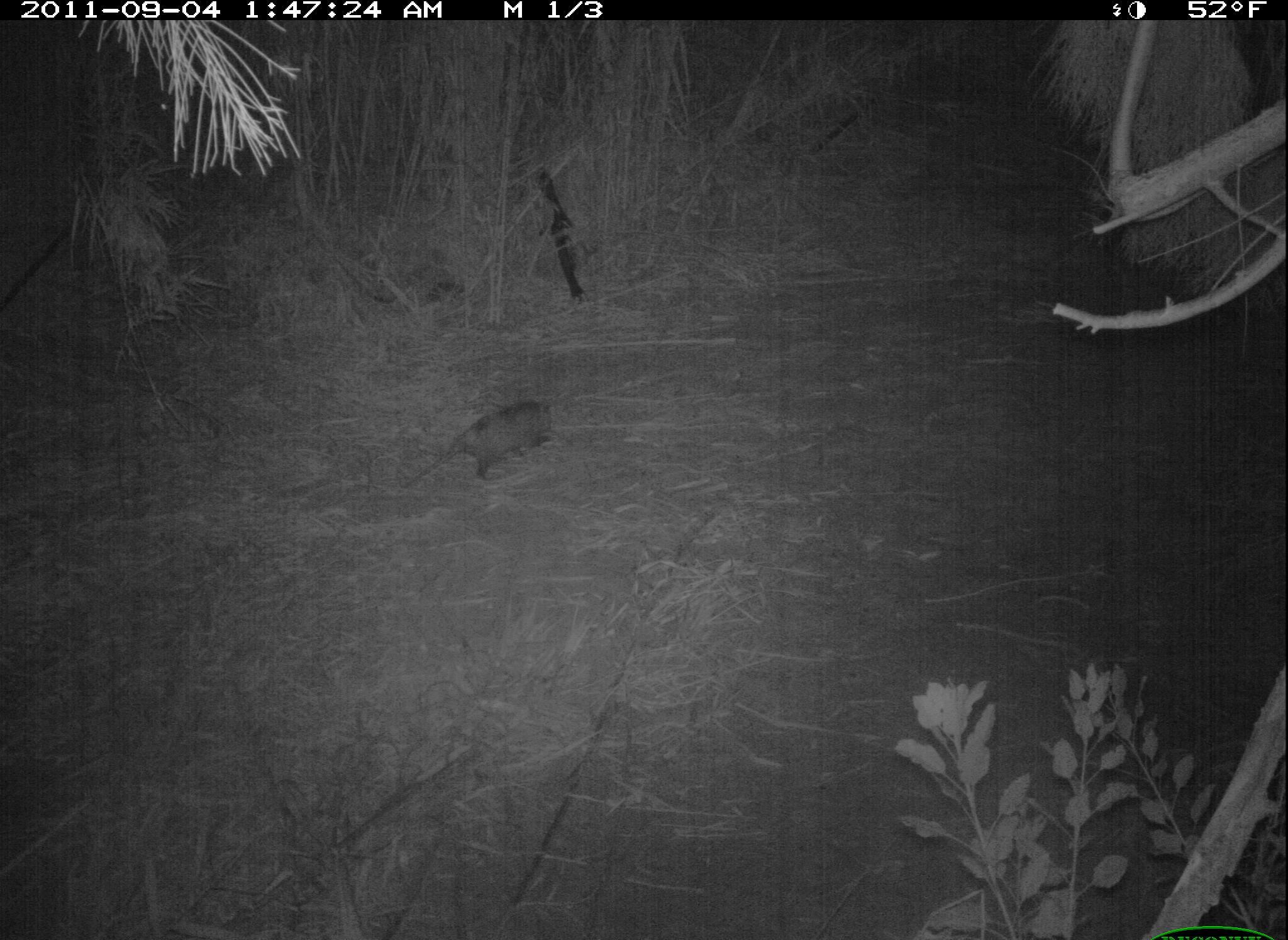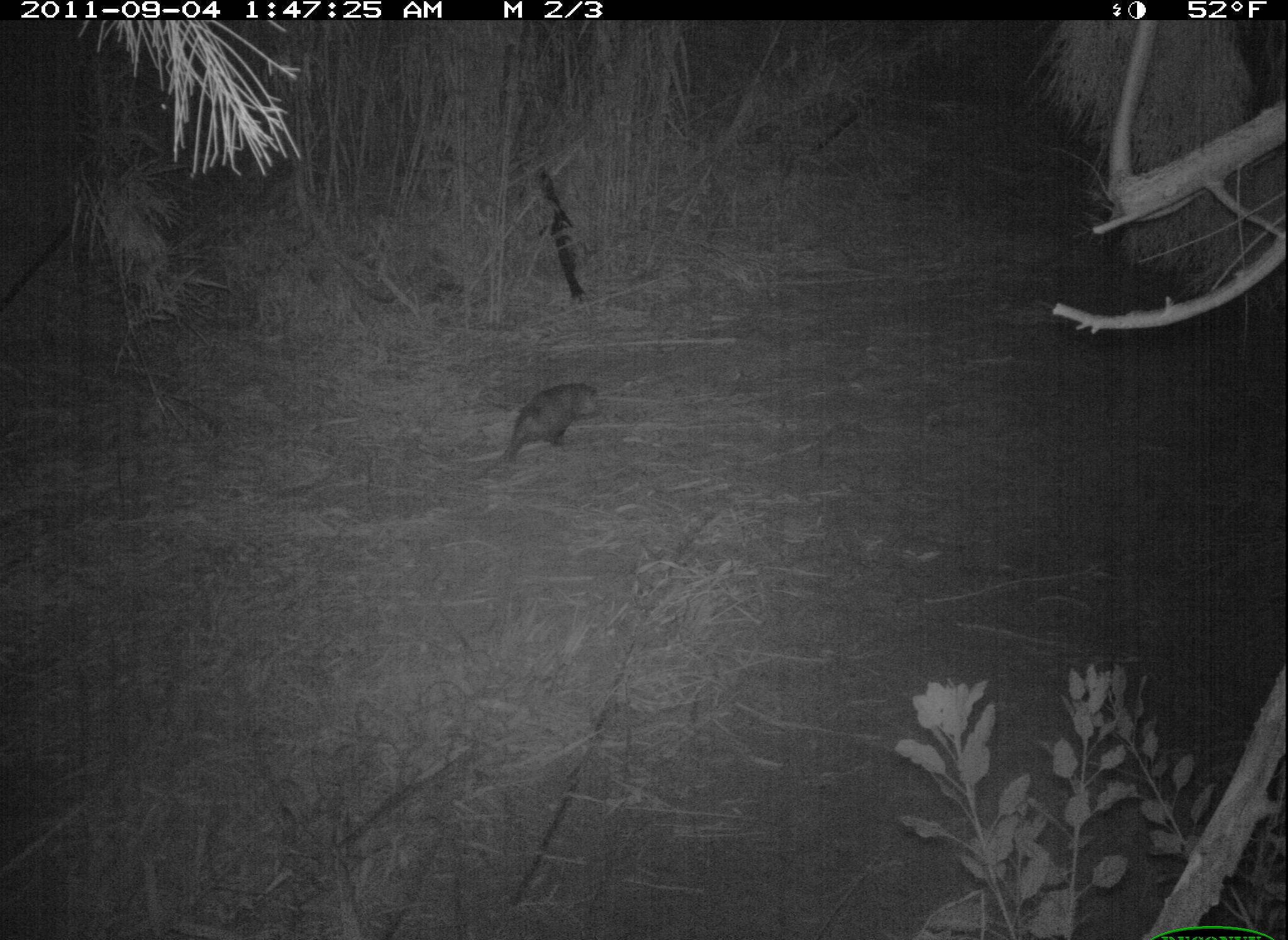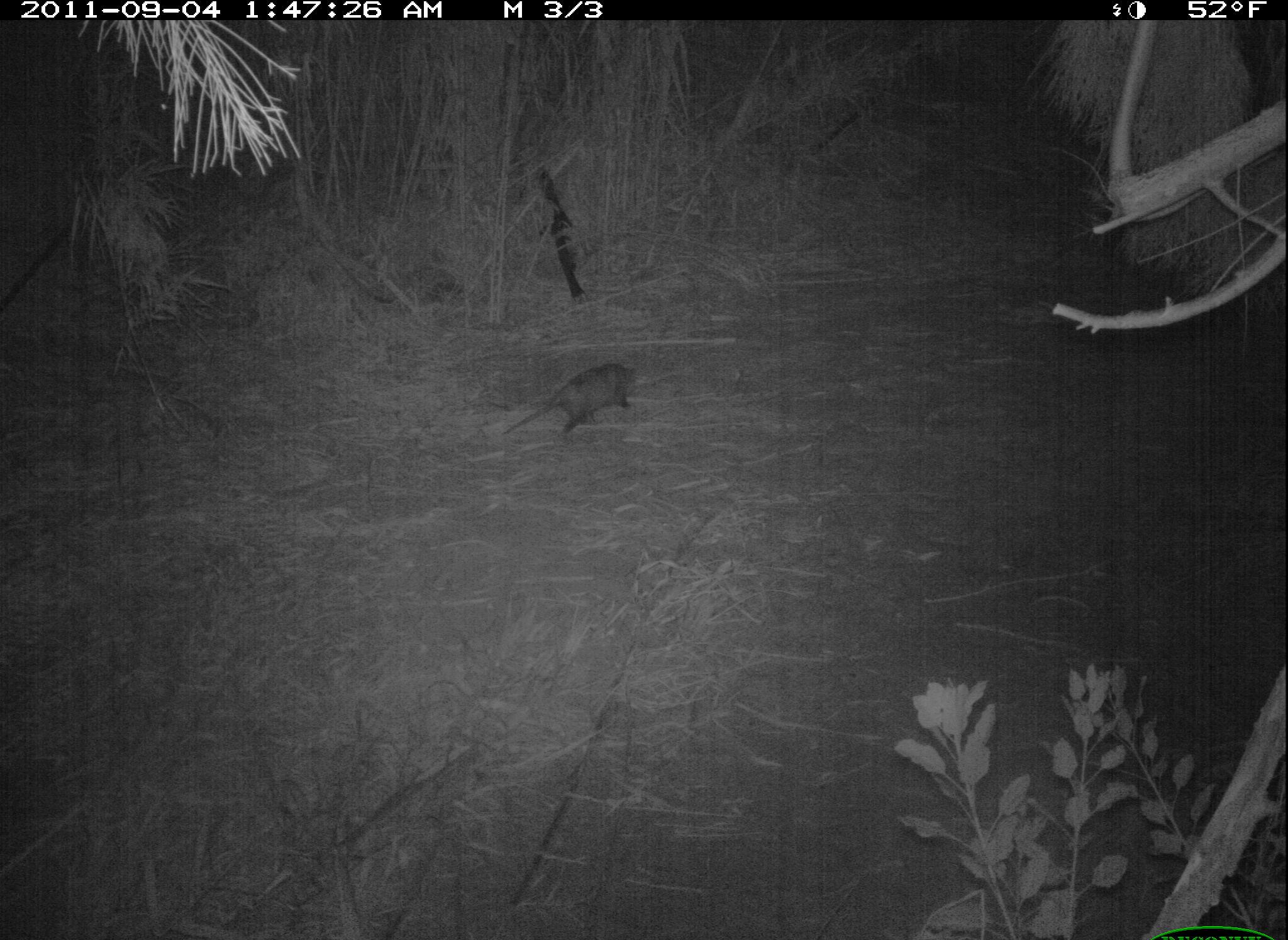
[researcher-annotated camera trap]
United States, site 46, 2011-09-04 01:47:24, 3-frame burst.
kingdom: Animalia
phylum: Chordata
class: Mammalia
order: Didelphimorphia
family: Didelphidae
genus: Didelphis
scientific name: Didelphis virginiana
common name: virginia opossum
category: opossum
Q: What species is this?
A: Opossum (virginia opossum) (Didelphis virginiana).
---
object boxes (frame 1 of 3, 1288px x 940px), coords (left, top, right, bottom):
opossum: (402, 386, 572, 503)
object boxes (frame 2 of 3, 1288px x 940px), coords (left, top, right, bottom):
opossum: (451, 356, 626, 485)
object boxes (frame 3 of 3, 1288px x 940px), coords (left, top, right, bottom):
opossum: (473, 346, 663, 459)